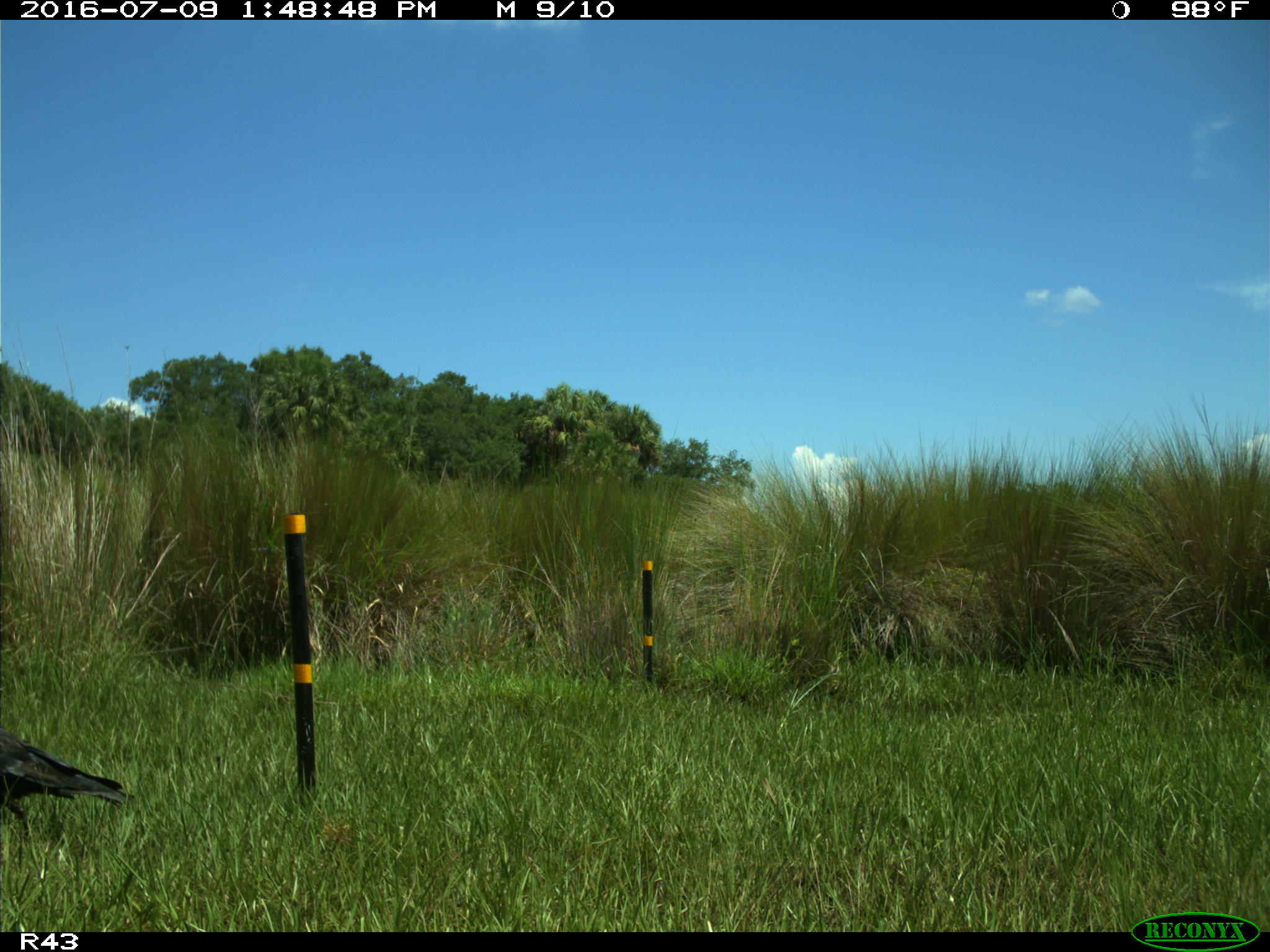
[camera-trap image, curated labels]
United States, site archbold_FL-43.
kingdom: Animalia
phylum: Chordata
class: Aves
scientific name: Aves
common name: birds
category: unidentified bird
Unidentified bird (birds) (Aves).